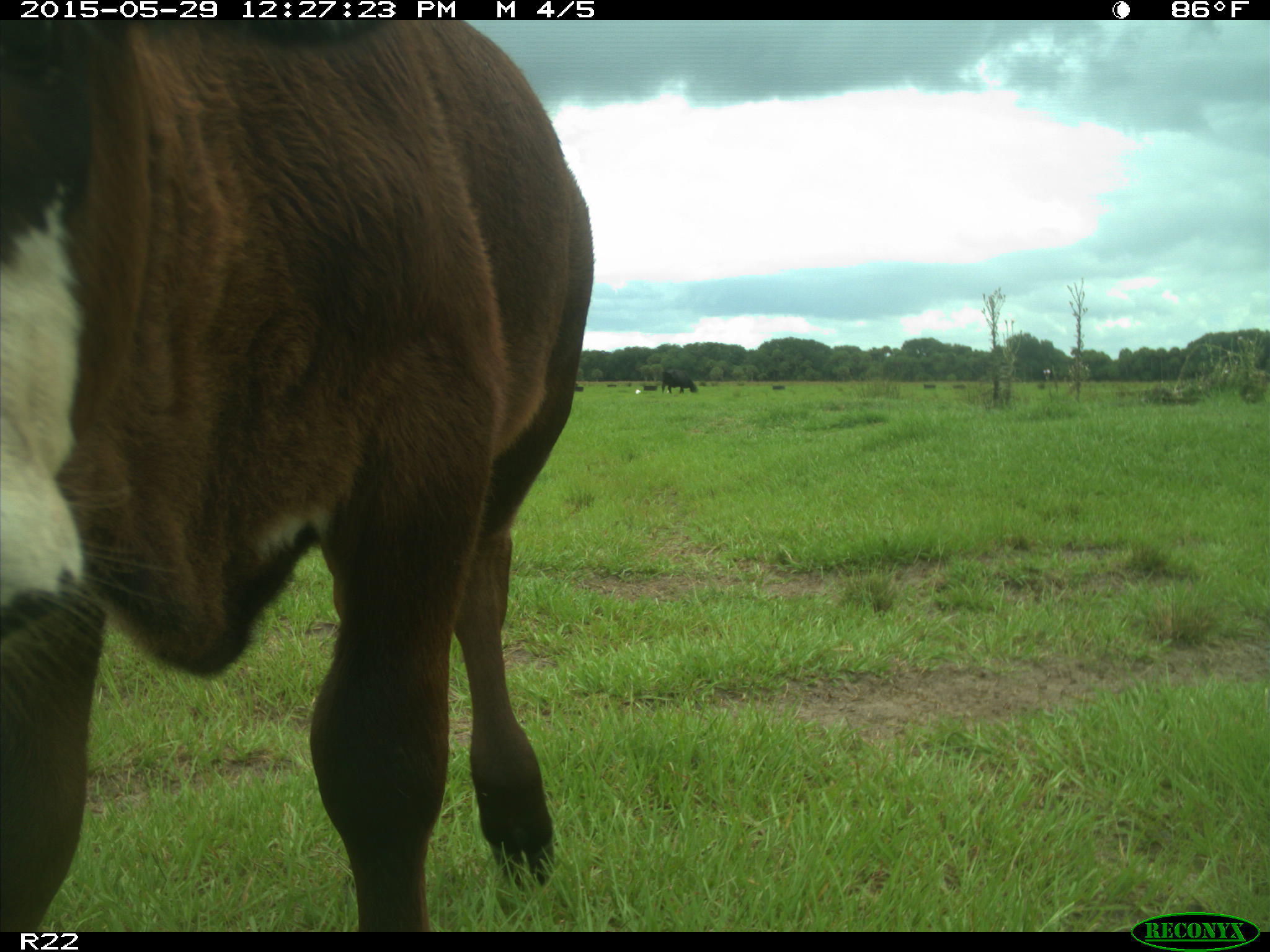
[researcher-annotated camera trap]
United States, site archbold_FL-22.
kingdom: Animalia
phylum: Chordata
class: Mammalia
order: Artiodactyla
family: Bovidae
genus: Bos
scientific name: Bos taurus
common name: domestic cow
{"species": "Bos taurus (domestic cow)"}